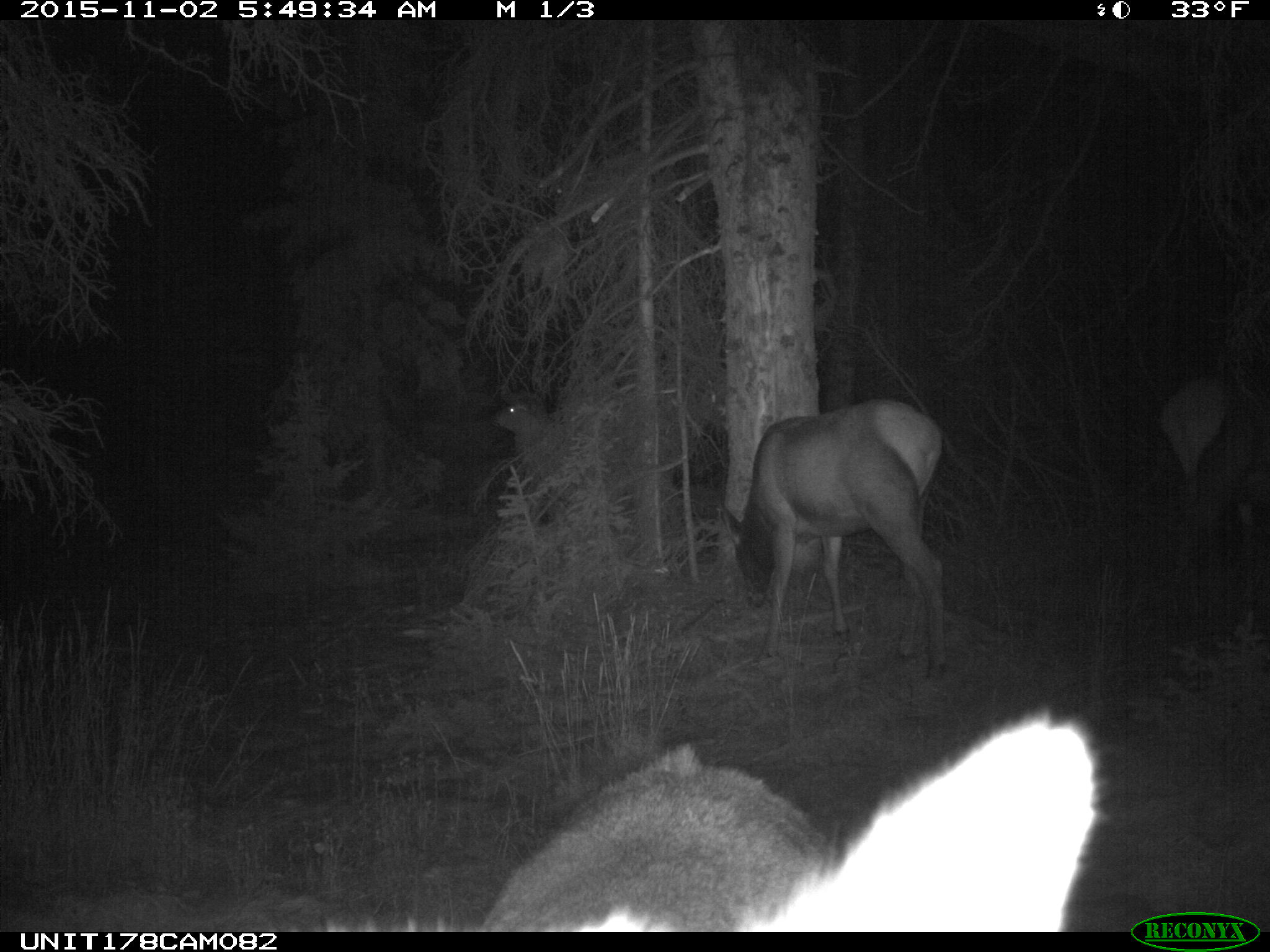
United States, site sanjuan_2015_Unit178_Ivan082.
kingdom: Animalia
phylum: Chordata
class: Mammalia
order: Artiodactyla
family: Cervidae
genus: Cervus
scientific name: Cervus elaphus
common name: red deer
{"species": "Cervus elaphus (red deer)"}